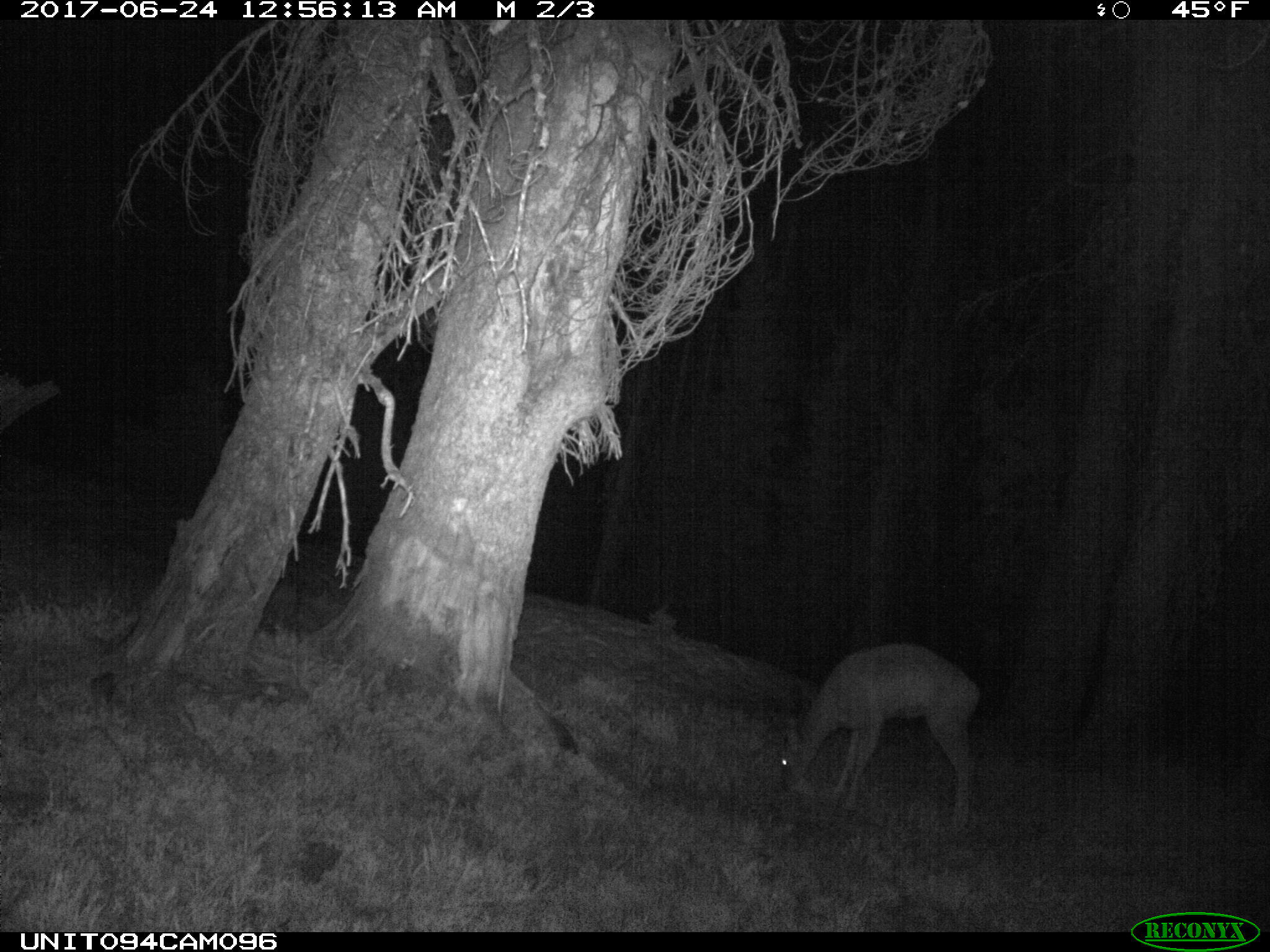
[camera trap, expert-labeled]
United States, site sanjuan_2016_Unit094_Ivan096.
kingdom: Animalia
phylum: Chordata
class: Mammalia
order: Artiodactyla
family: Cervidae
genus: Odocoileus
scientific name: Odocoileus hemionus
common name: mule deer